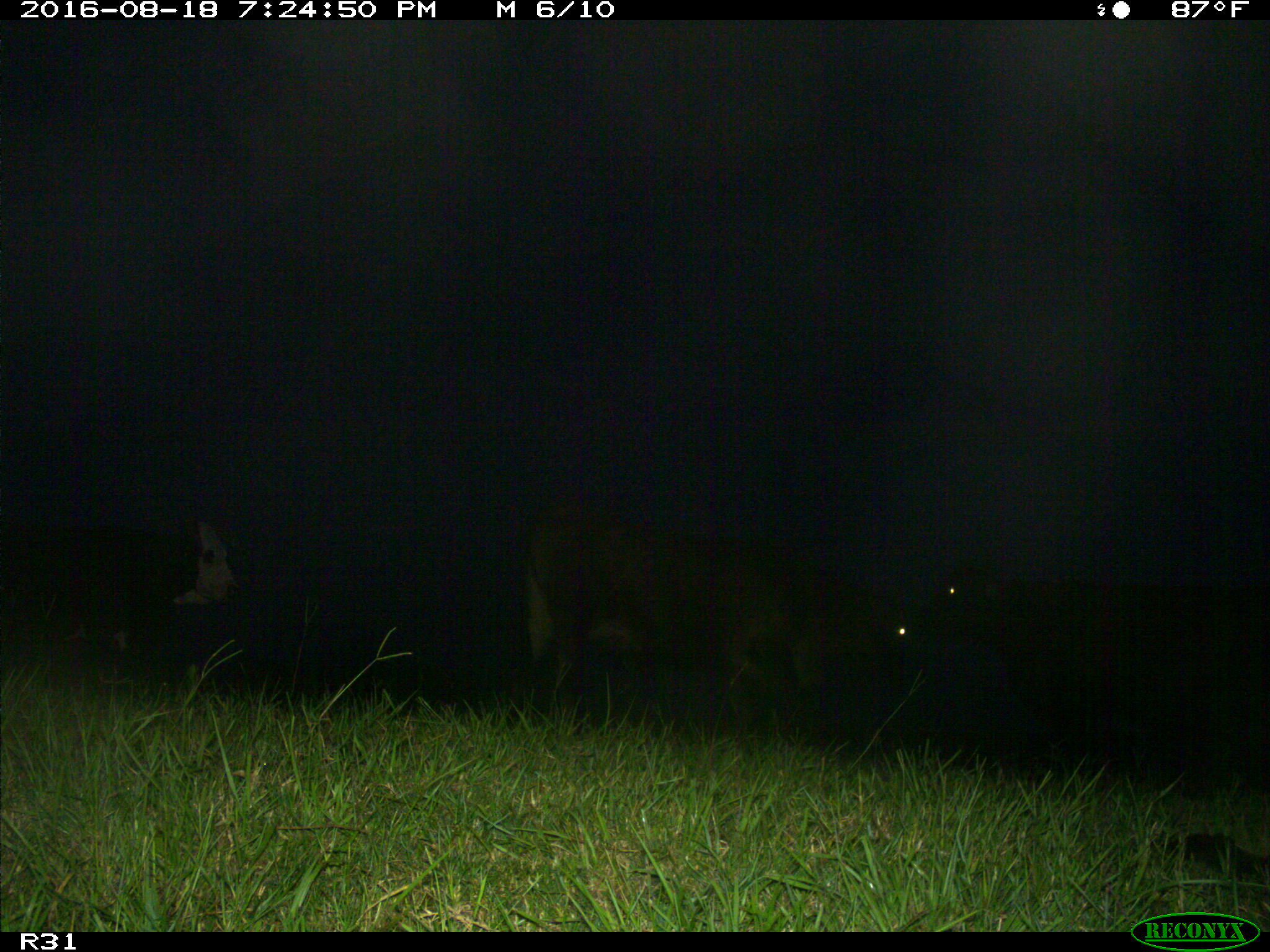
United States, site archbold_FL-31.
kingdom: Animalia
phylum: Chordata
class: Mammalia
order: Artiodactyla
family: Bovidae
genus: Bos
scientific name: Bos taurus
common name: domestic cow